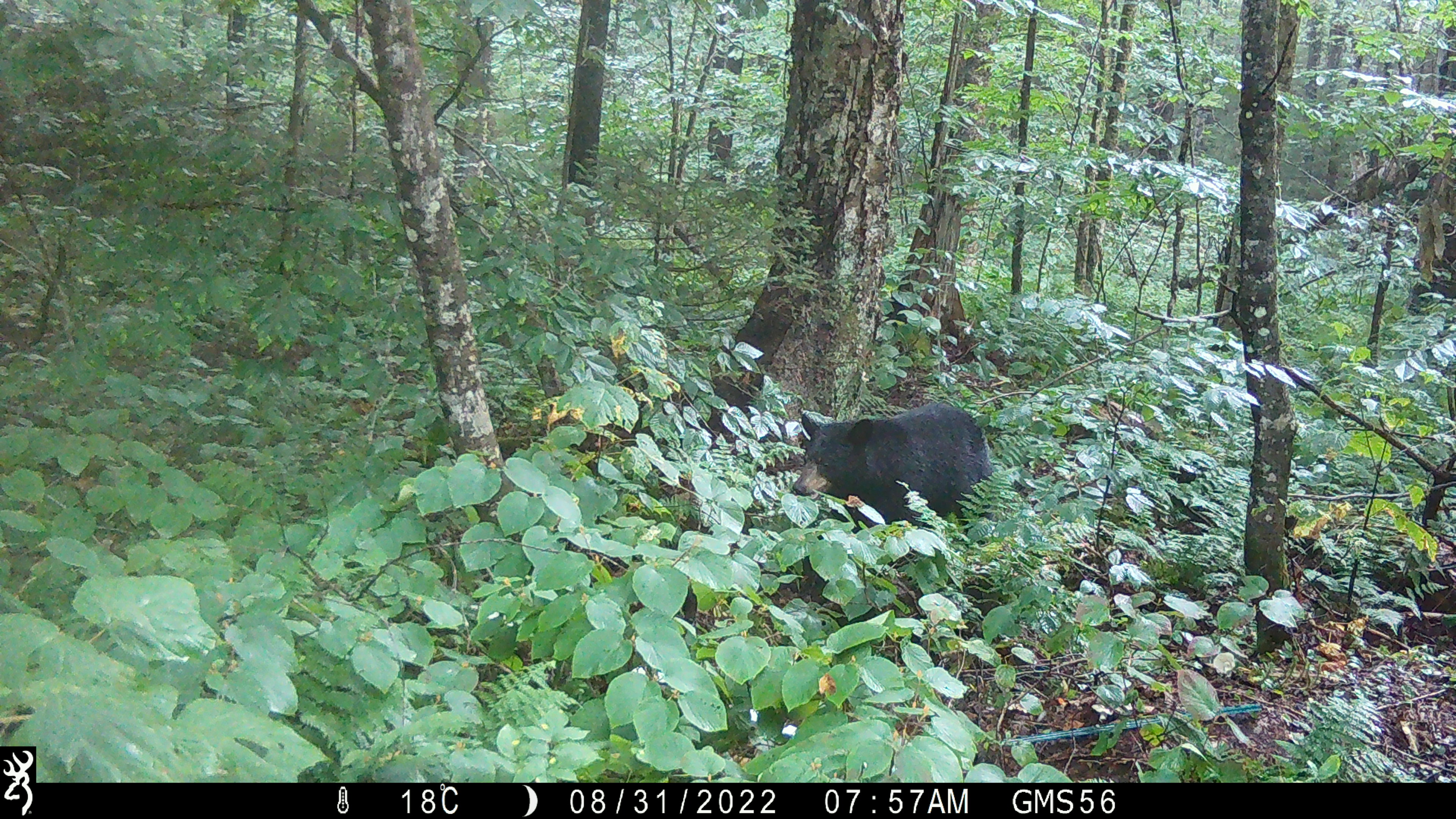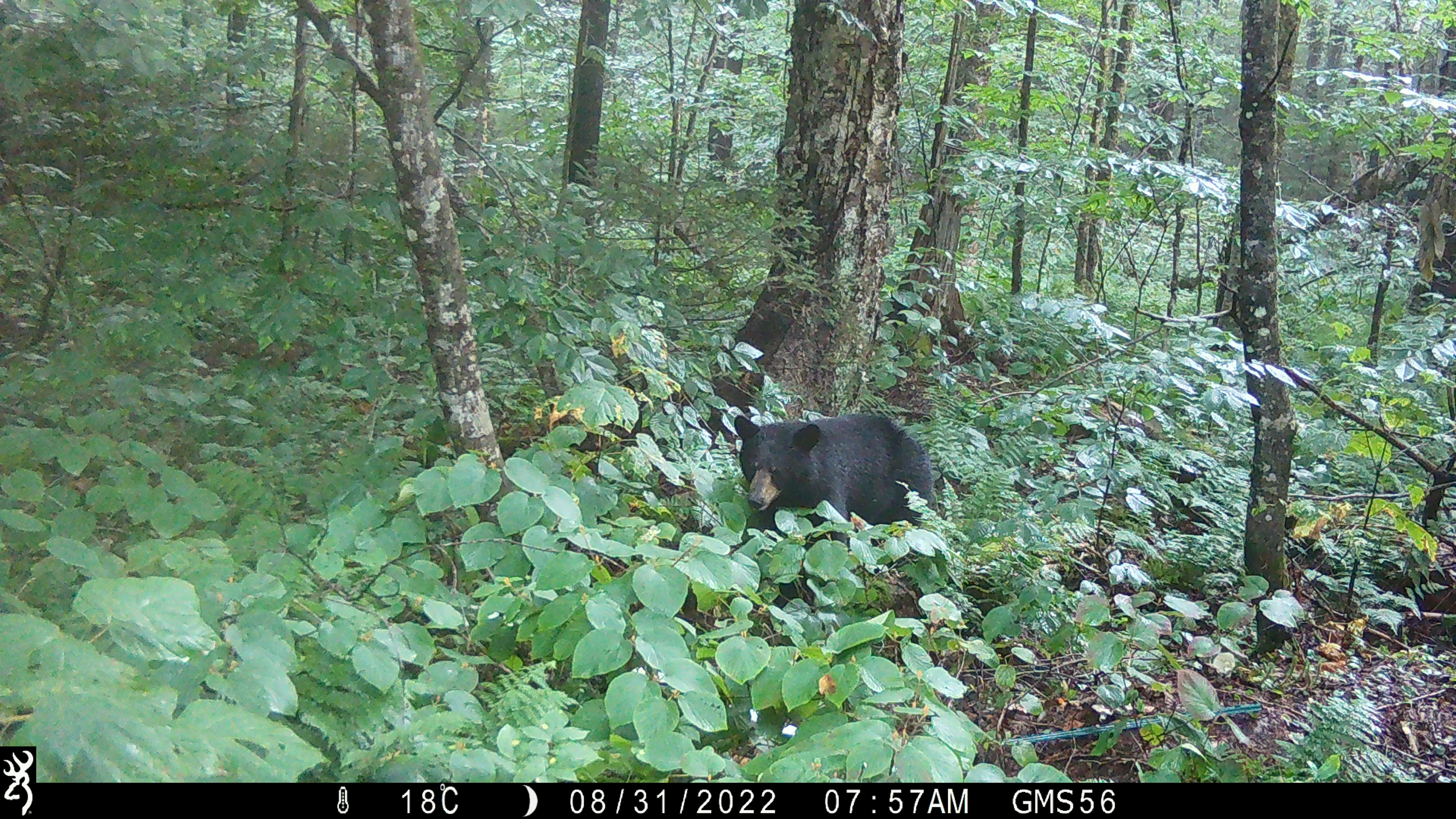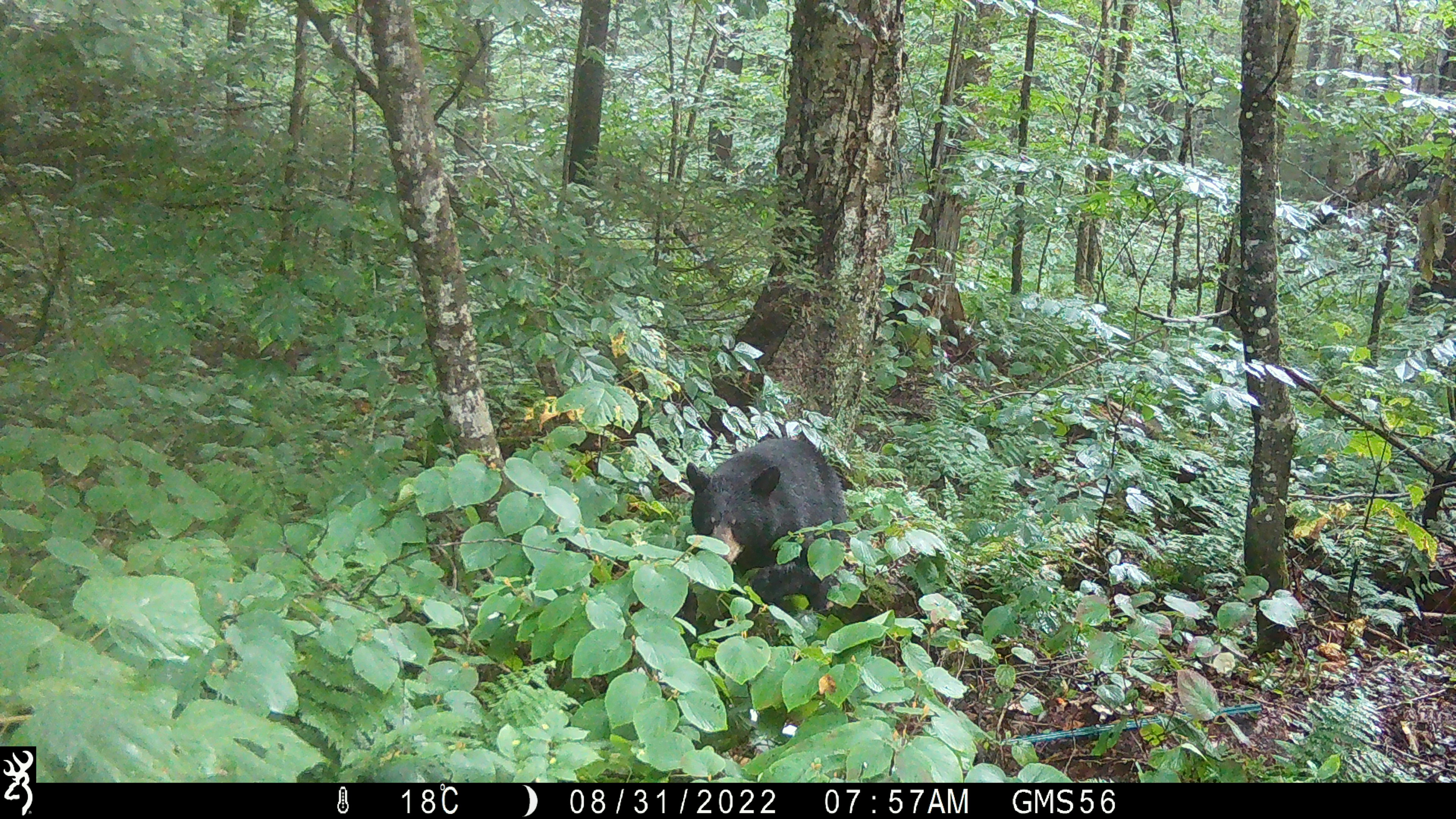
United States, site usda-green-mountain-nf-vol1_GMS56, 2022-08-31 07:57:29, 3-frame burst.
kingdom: Animalia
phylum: Chordata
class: Mammalia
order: Carnivora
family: Ursidae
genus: Ursus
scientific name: Ursus americanus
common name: black bear